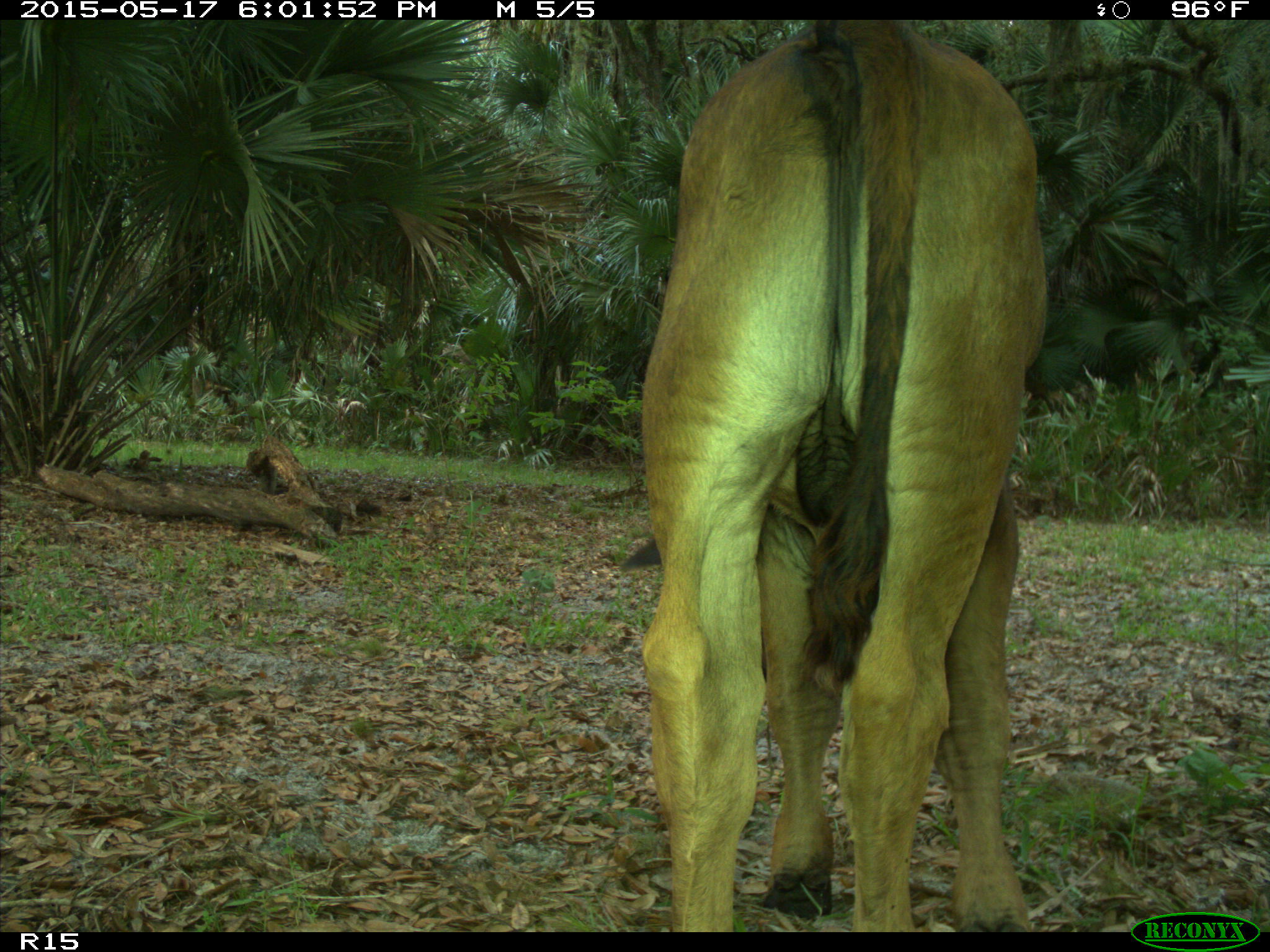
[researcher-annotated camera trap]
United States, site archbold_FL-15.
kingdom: Animalia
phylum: Chordata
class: Mammalia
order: Artiodactyla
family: Bovidae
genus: Bos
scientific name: Bos taurus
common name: domestic cow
Bos taurus (domestic cow).